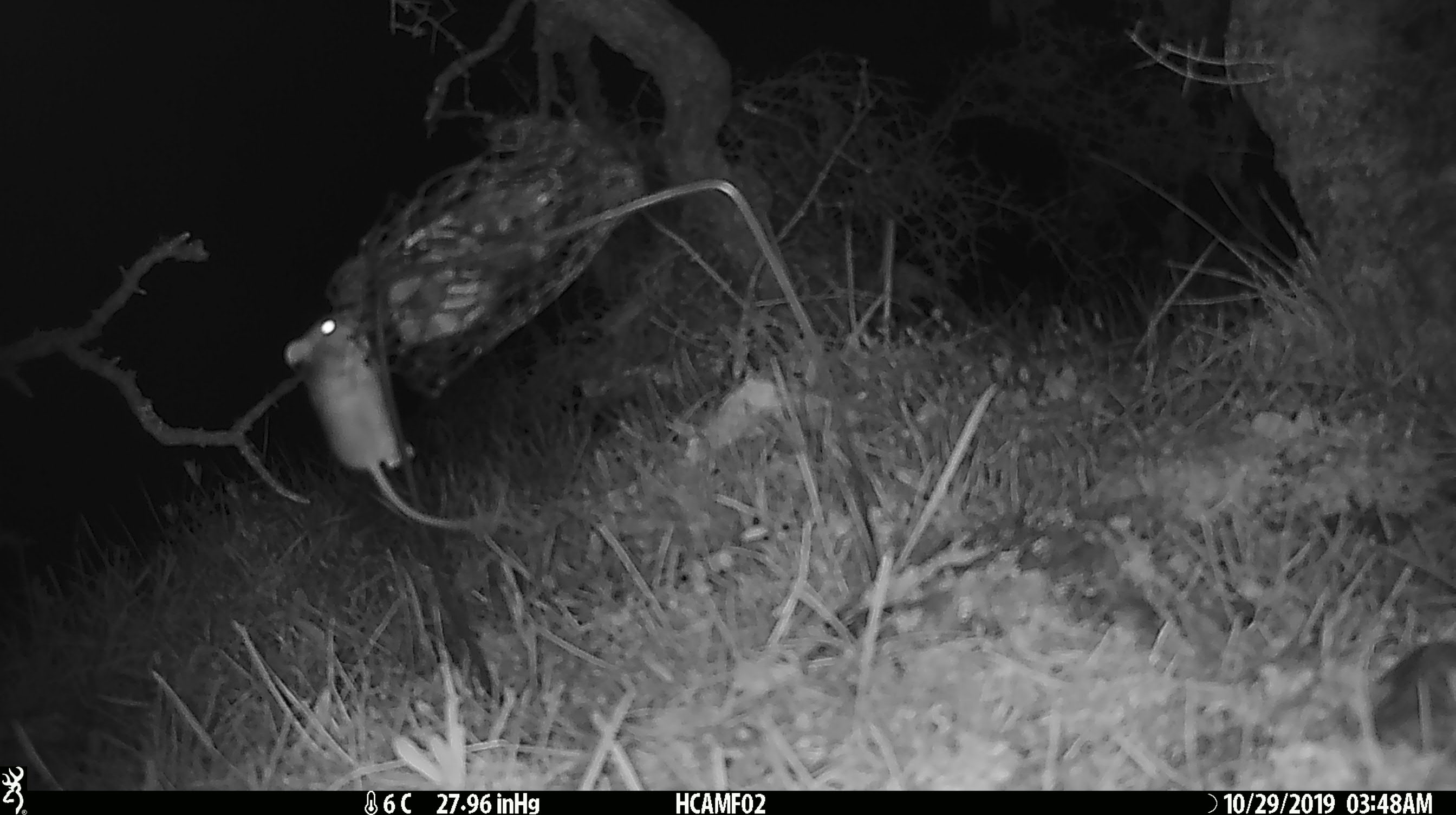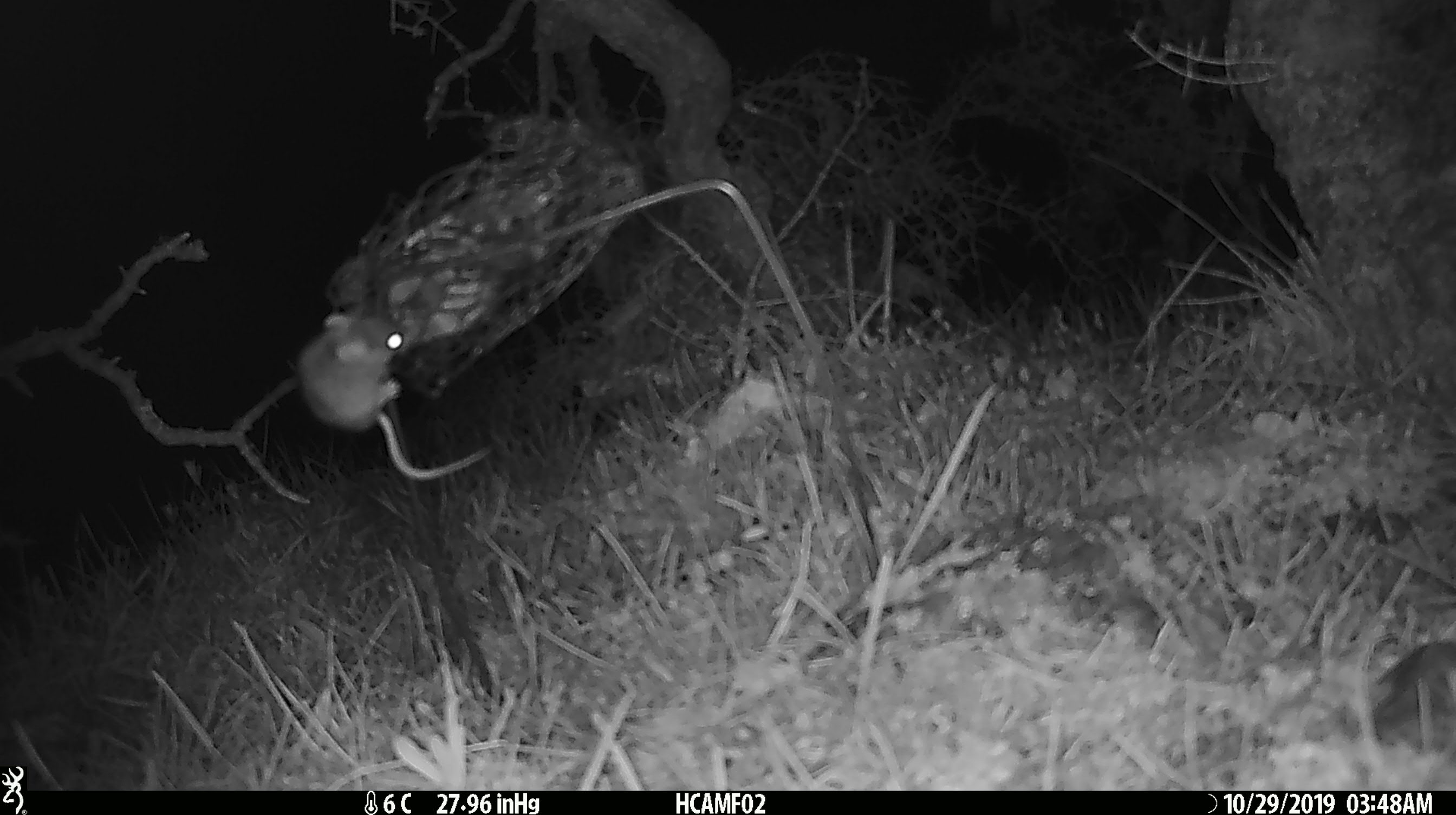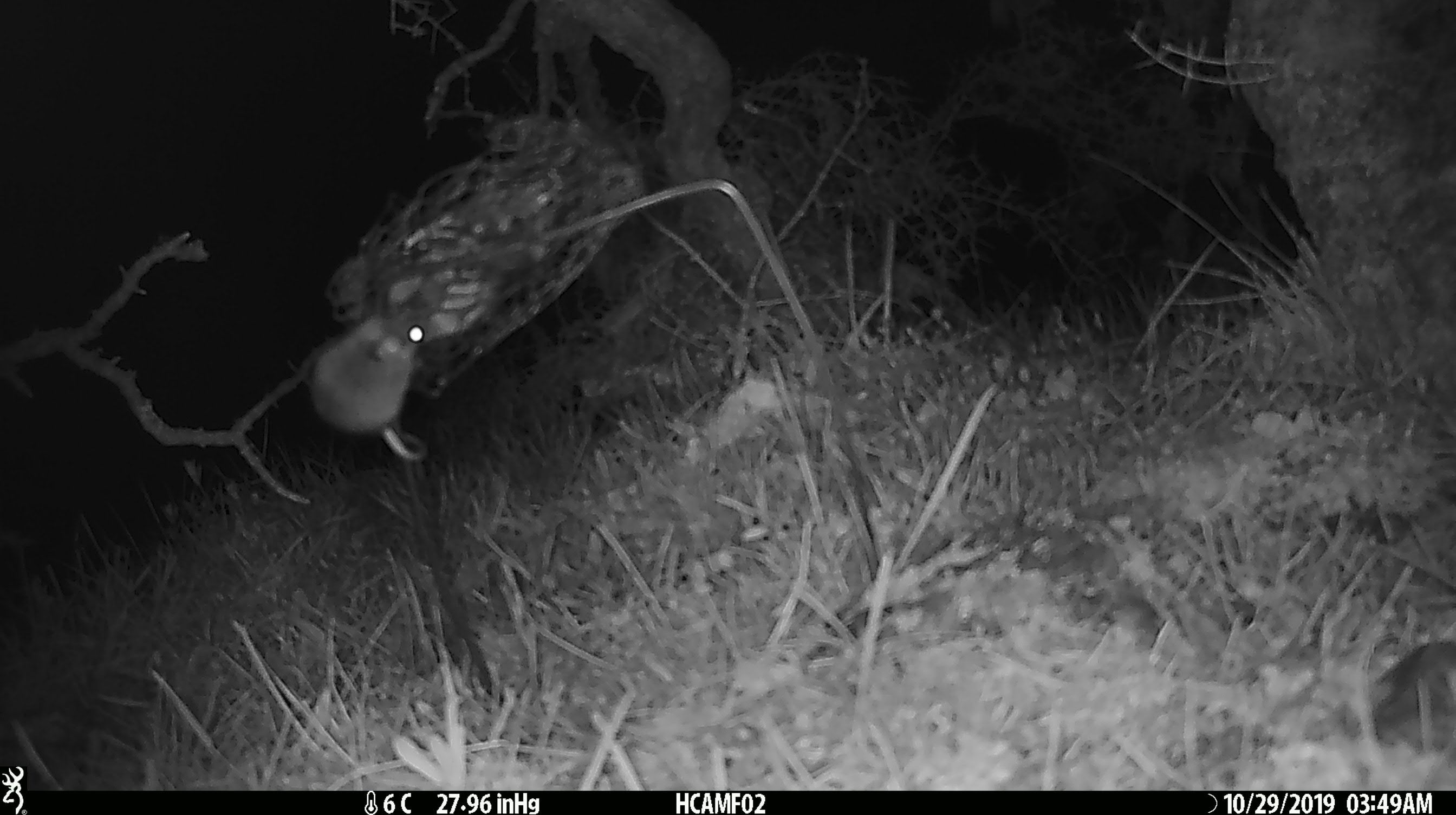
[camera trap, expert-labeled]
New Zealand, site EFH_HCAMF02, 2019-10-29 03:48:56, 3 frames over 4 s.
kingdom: Animalia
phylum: Chordata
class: Mammalia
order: Rodentia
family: Muridae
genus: Mus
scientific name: Mus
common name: mouse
Mouse (Mus).